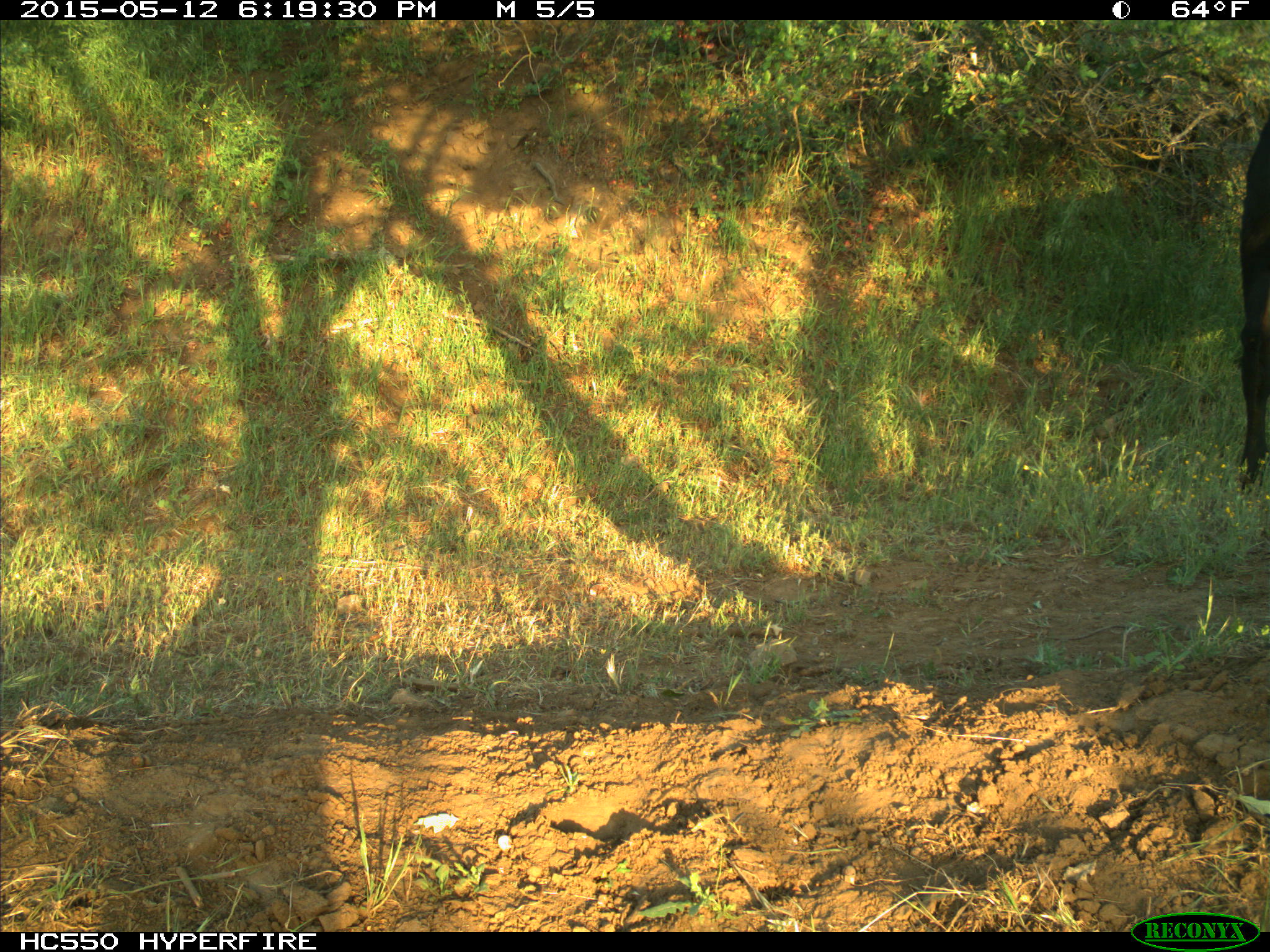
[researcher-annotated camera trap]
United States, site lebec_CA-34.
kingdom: Animalia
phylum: Chordata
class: Mammalia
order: Artiodactyla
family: Bovidae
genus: Bos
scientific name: Bos taurus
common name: domestic cow